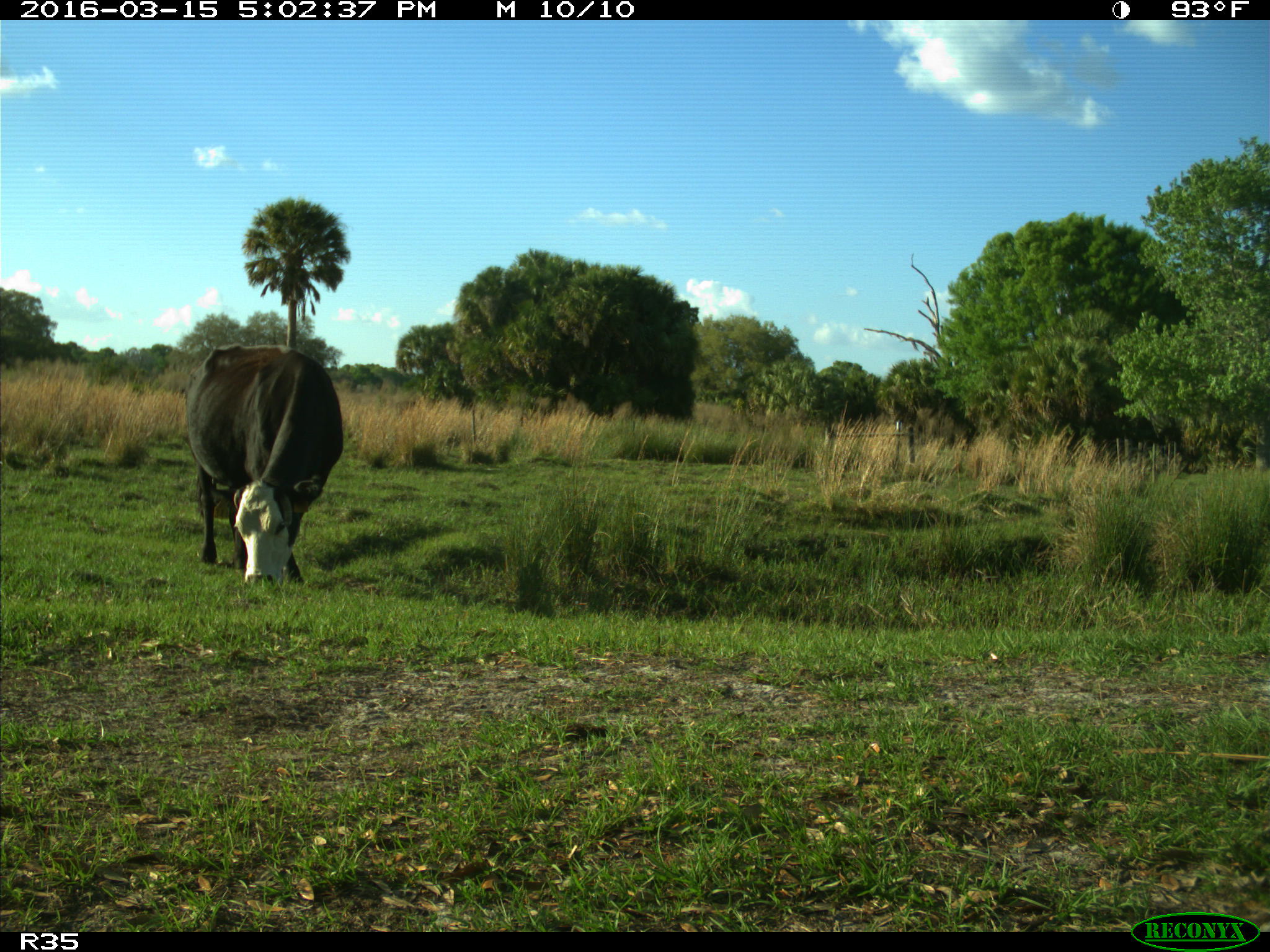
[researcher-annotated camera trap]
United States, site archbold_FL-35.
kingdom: Animalia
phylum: Chordata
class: Mammalia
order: Artiodactyla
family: Bovidae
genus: Bos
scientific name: Bos taurus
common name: domestic cow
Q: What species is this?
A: Bos taurus (domestic cow).